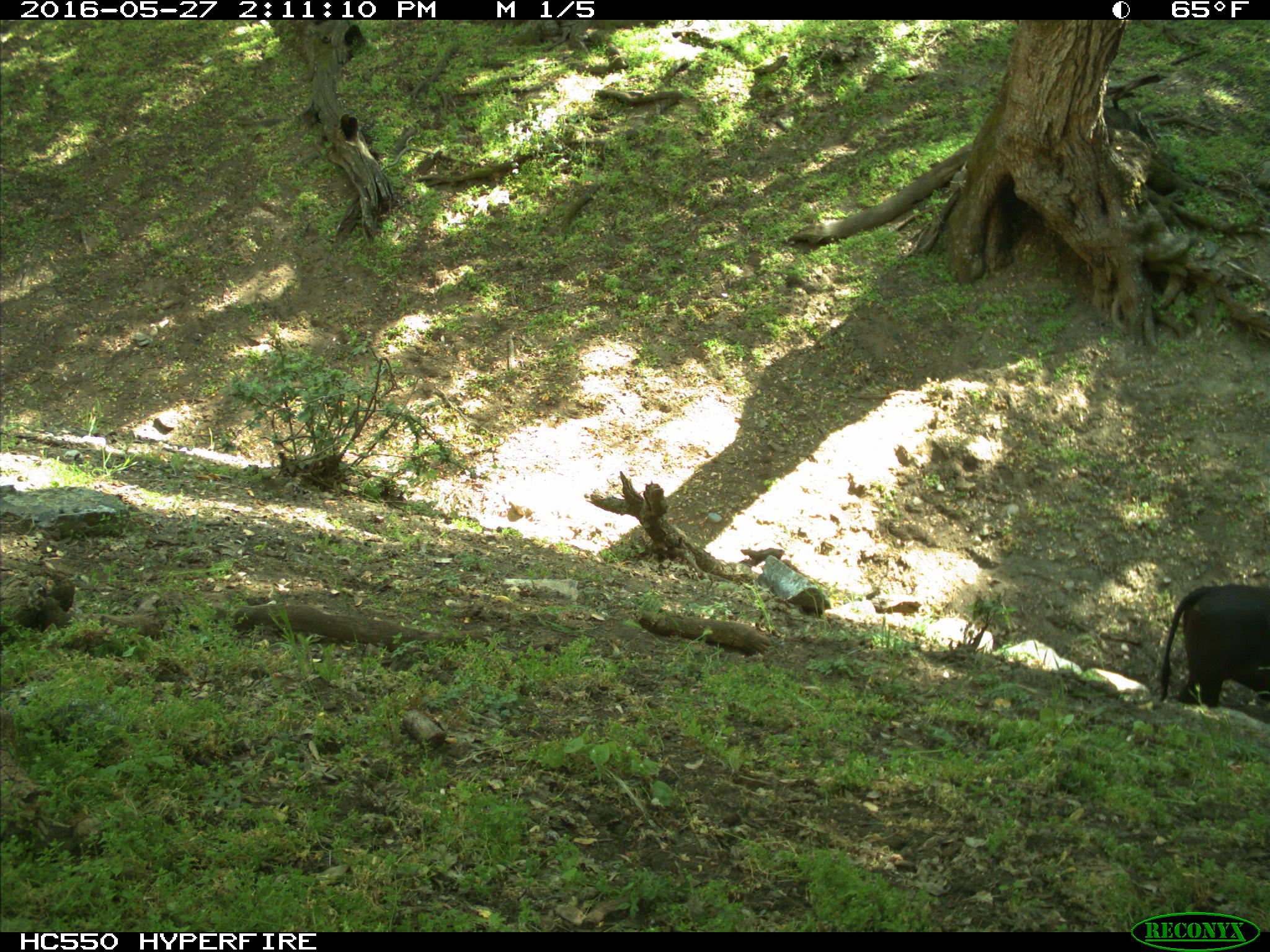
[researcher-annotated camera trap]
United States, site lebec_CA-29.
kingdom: Animalia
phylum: Chordata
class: Mammalia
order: Artiodactyla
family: Bovidae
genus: Bos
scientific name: Bos taurus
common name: domestic cow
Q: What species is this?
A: Bos taurus (domestic cow).